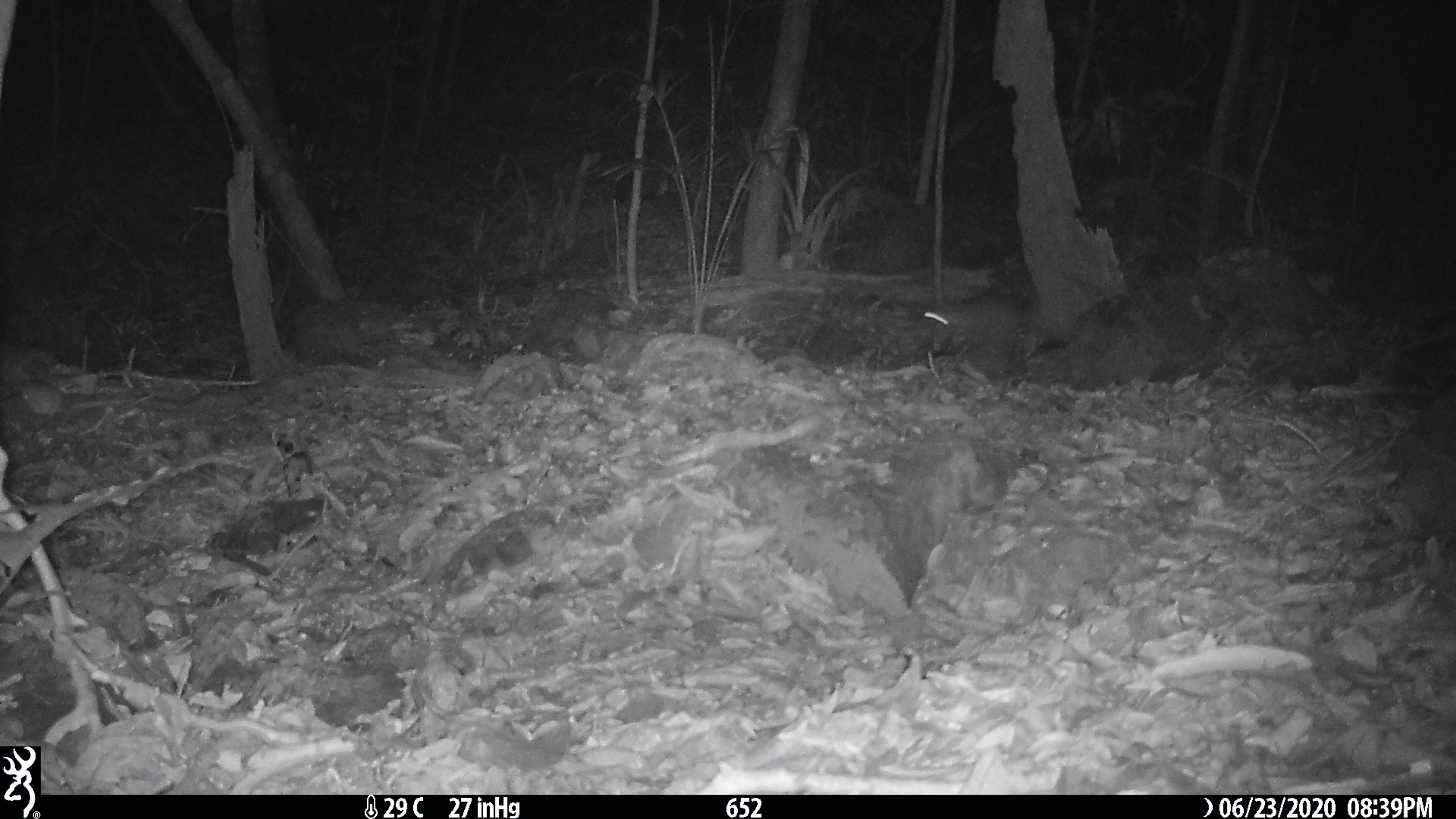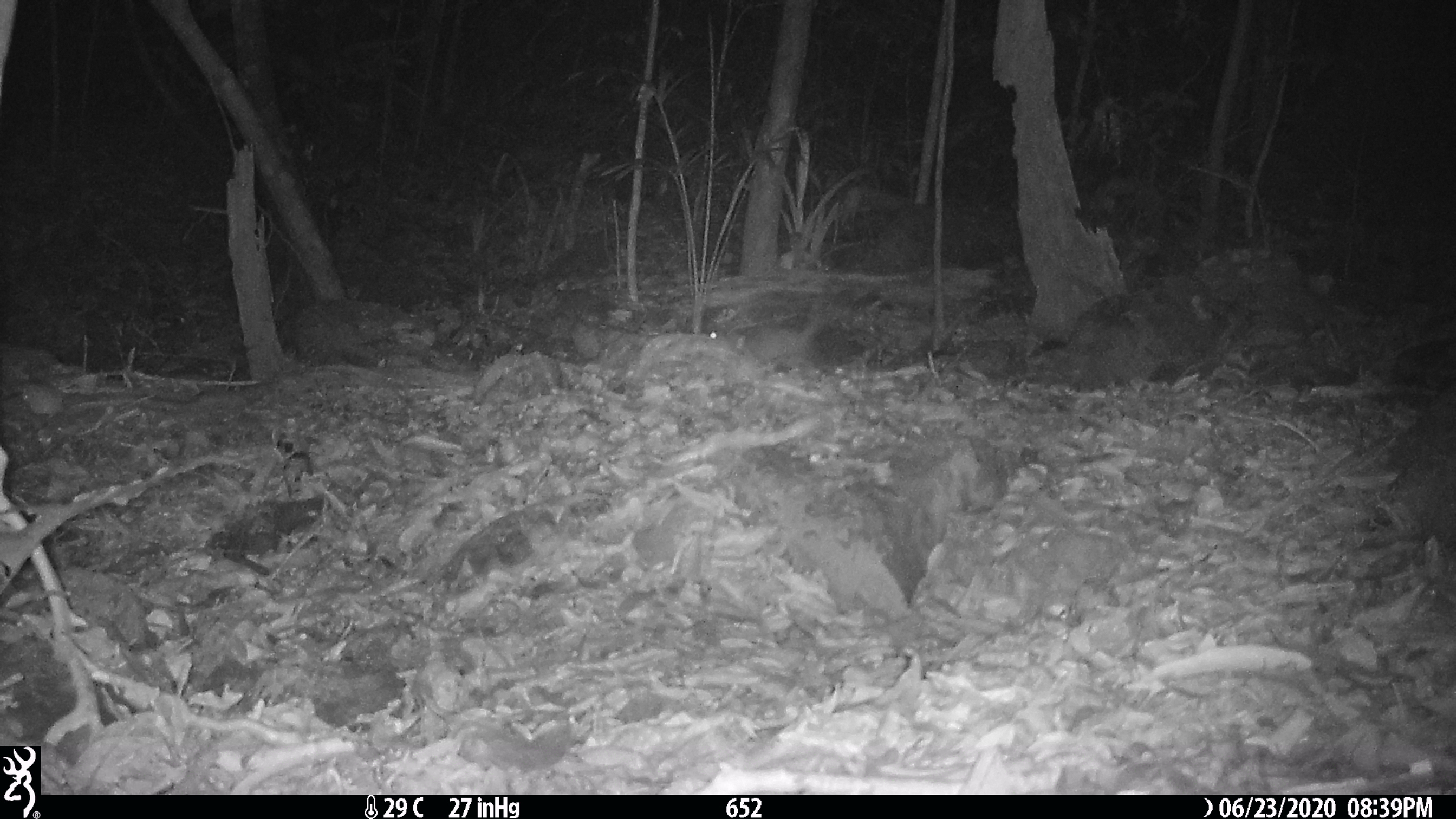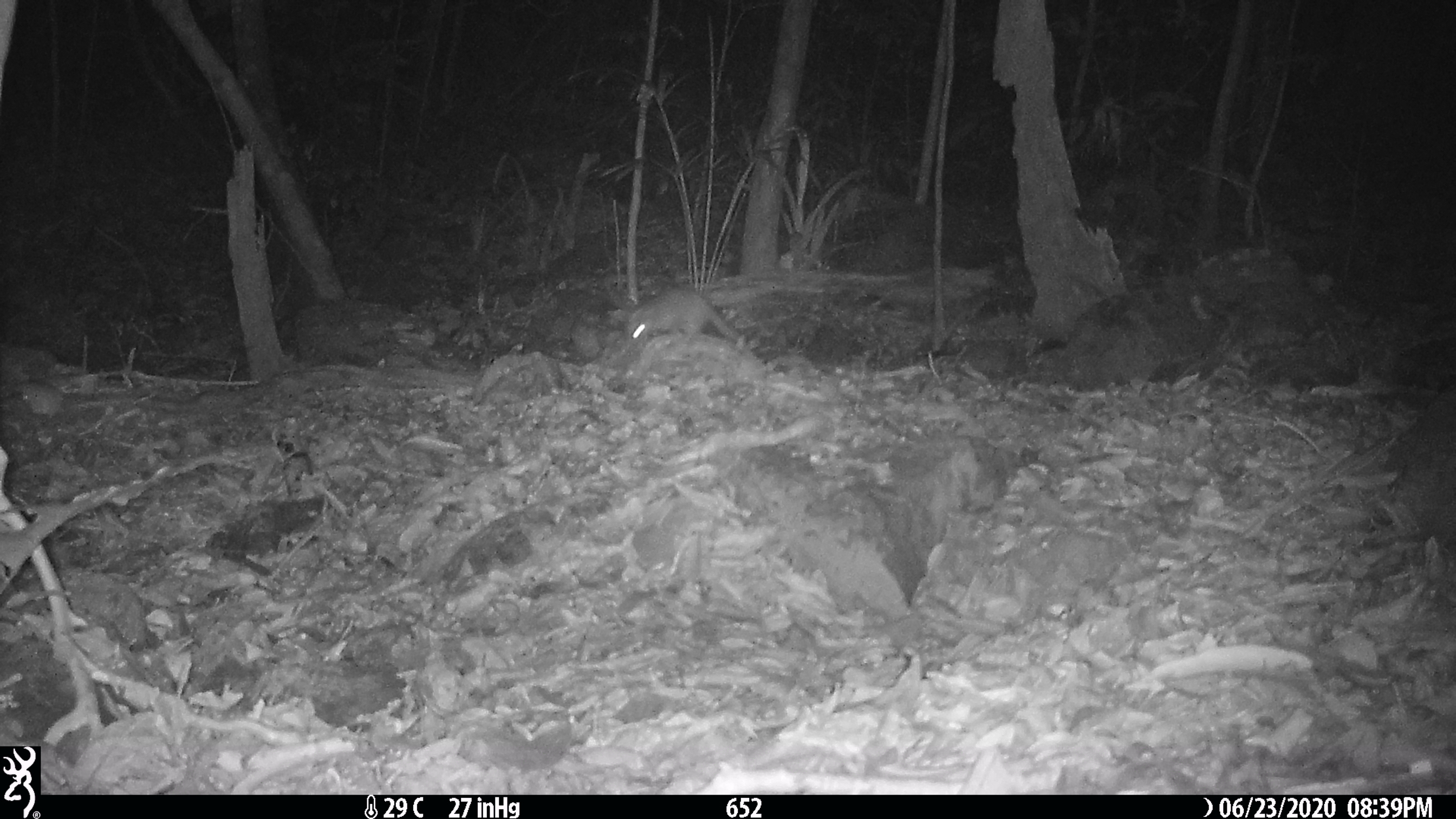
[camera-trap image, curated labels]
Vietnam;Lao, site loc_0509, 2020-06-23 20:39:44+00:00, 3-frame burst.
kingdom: Animalia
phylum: Chordata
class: Mammalia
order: Carnivora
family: Mustelidae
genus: Melogale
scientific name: Melogale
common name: ferret badger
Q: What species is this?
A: Ferret badger (Melogale).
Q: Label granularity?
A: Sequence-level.